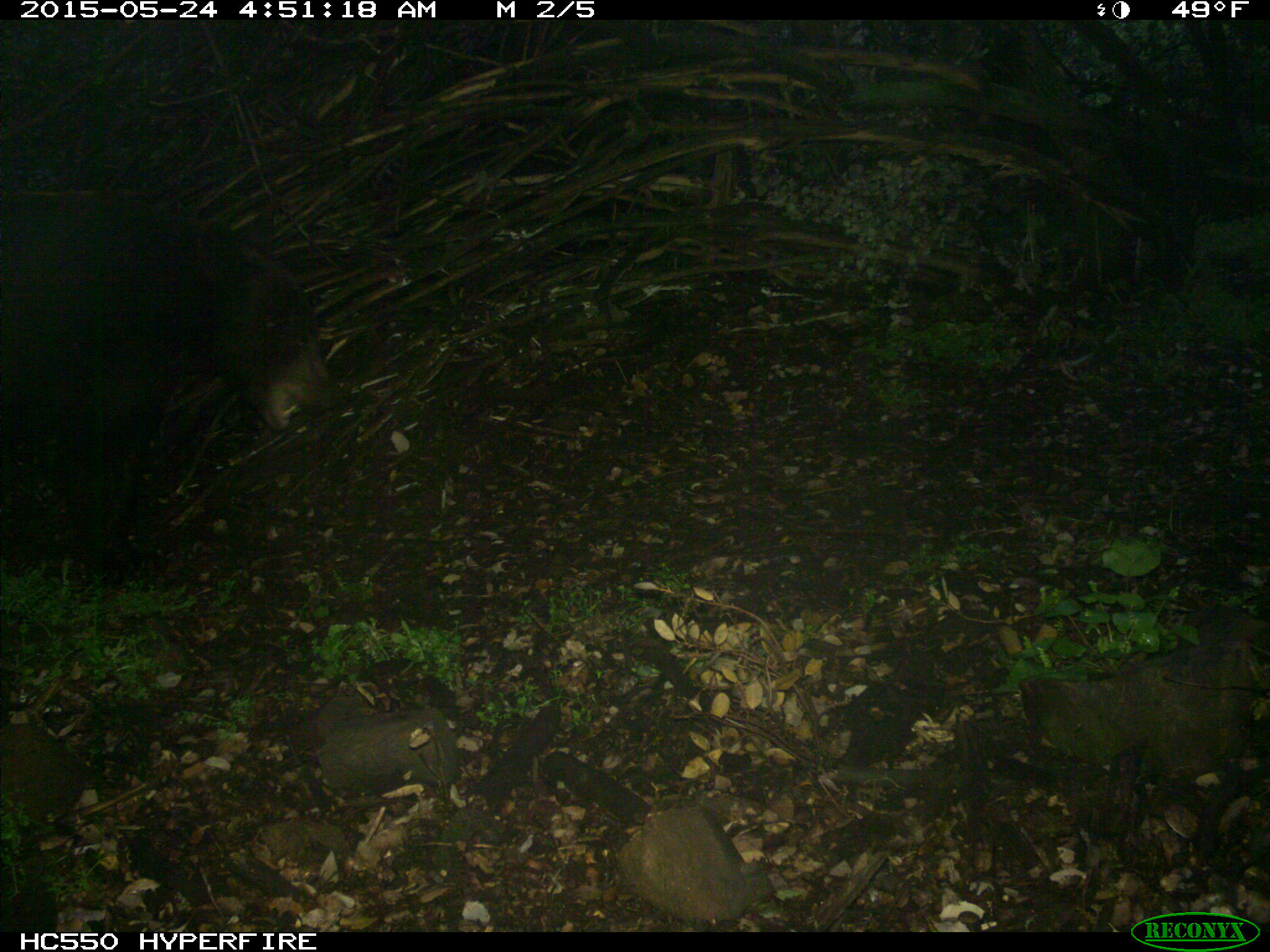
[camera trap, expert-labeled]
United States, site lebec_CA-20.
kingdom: Animalia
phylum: Chordata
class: Mammalia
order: Carnivora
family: Ursidae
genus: Ursus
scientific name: Ursus americanus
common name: american black bear